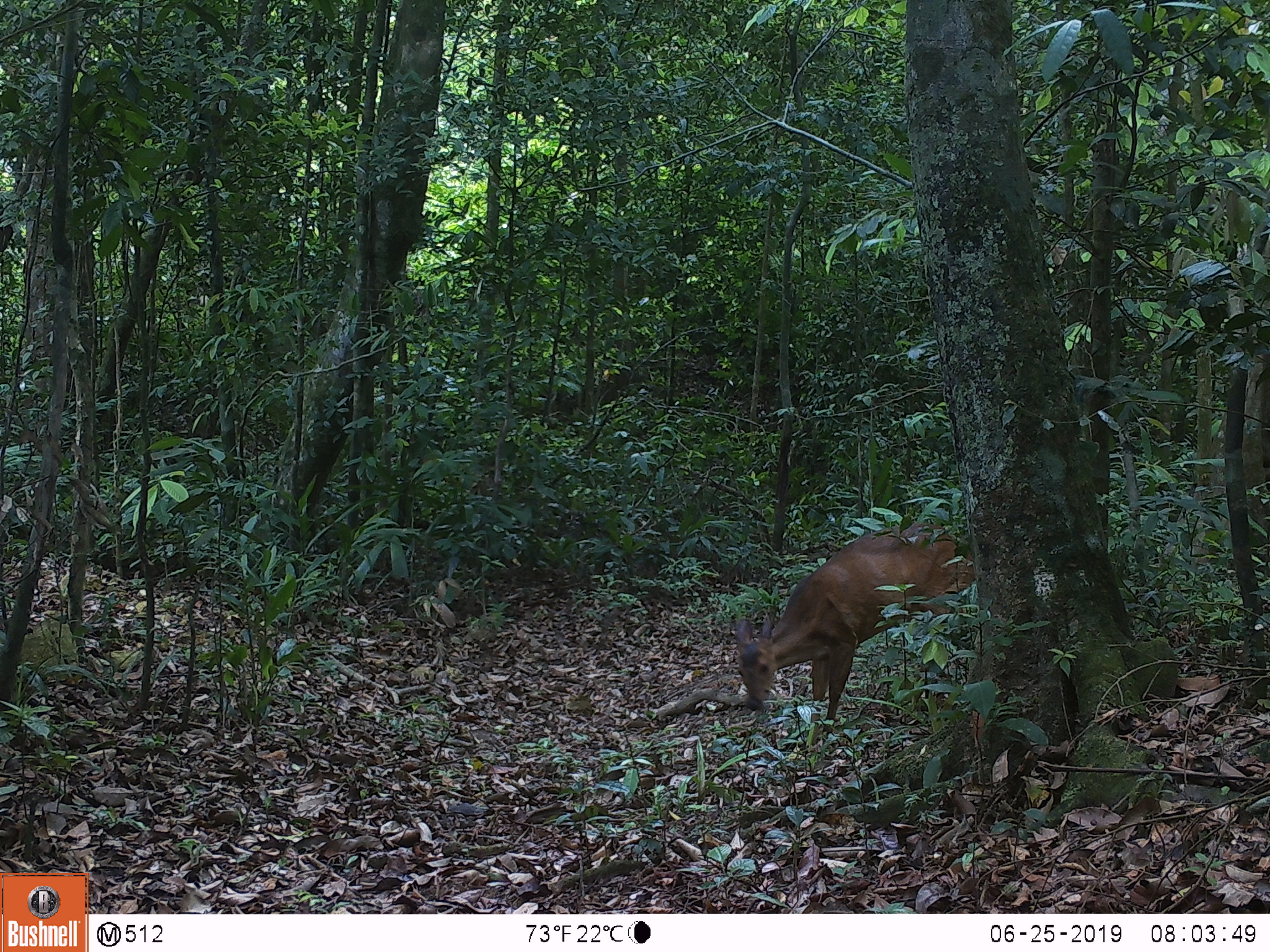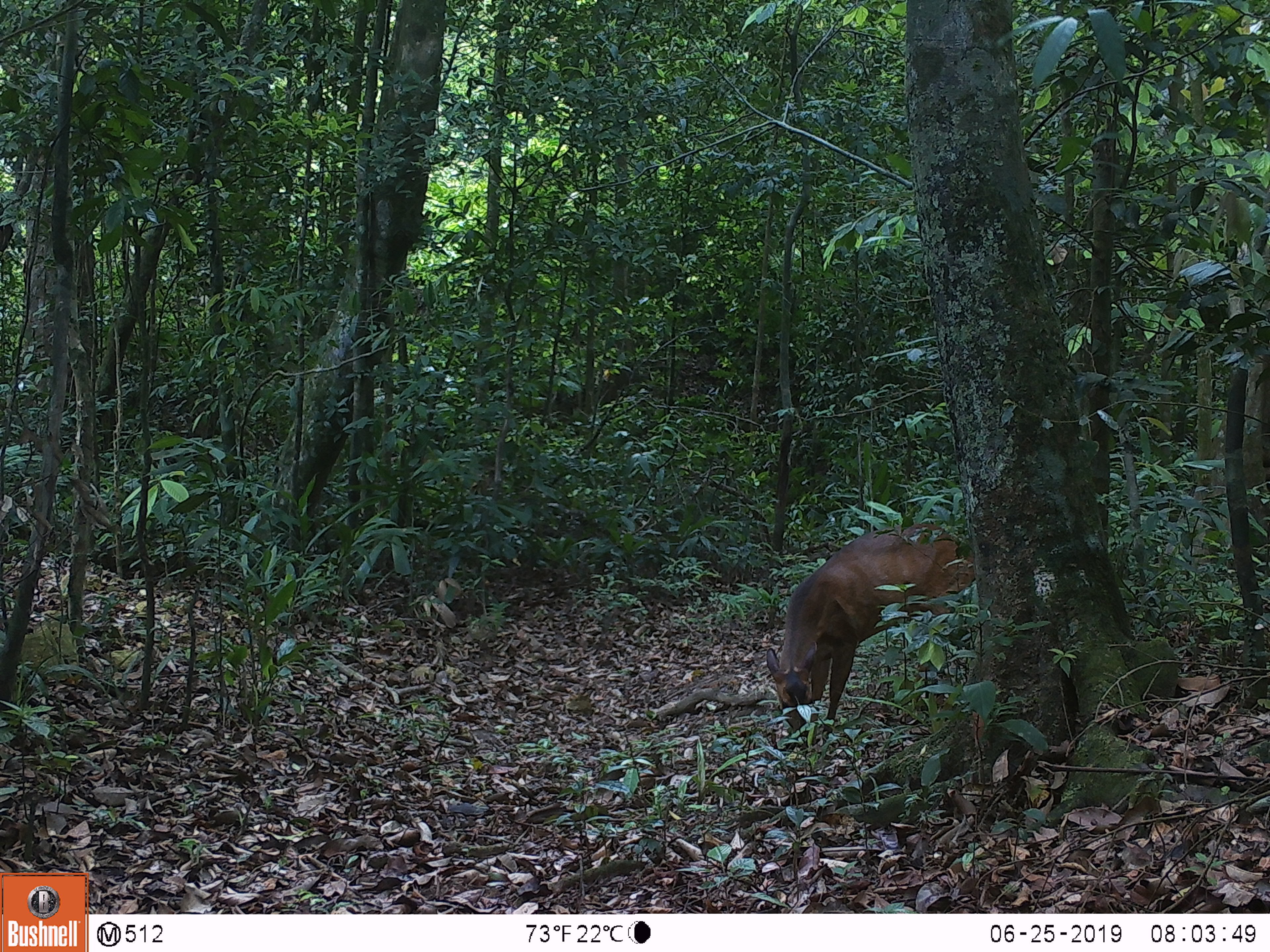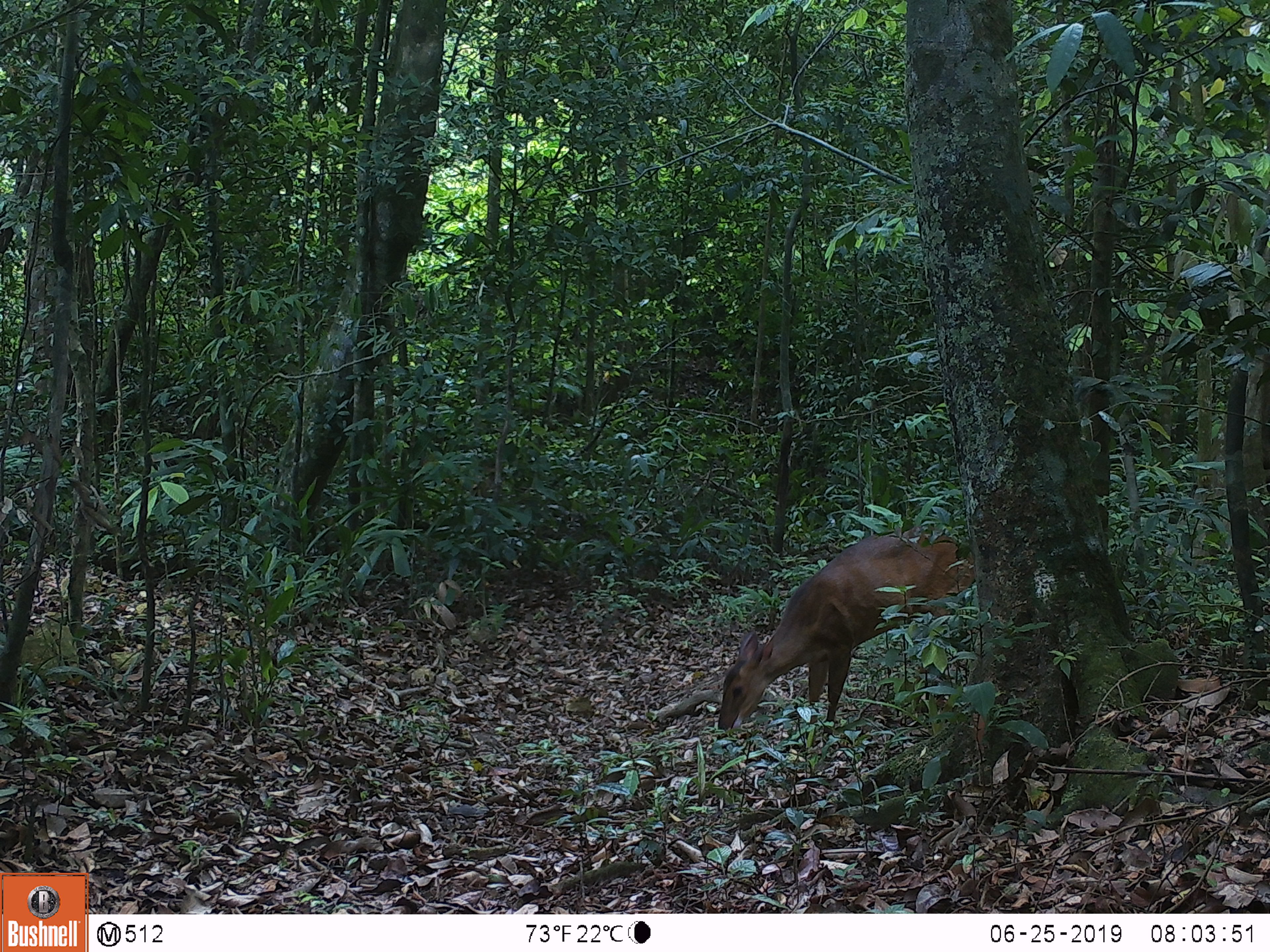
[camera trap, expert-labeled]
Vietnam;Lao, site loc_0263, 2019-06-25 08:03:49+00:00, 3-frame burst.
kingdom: Animalia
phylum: Chordata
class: Mammalia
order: Artiodactyla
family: Cervidae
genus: Muntiacus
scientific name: Muntiacus vuquangensis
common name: large-antlered muntjac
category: large antlered muntjac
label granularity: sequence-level